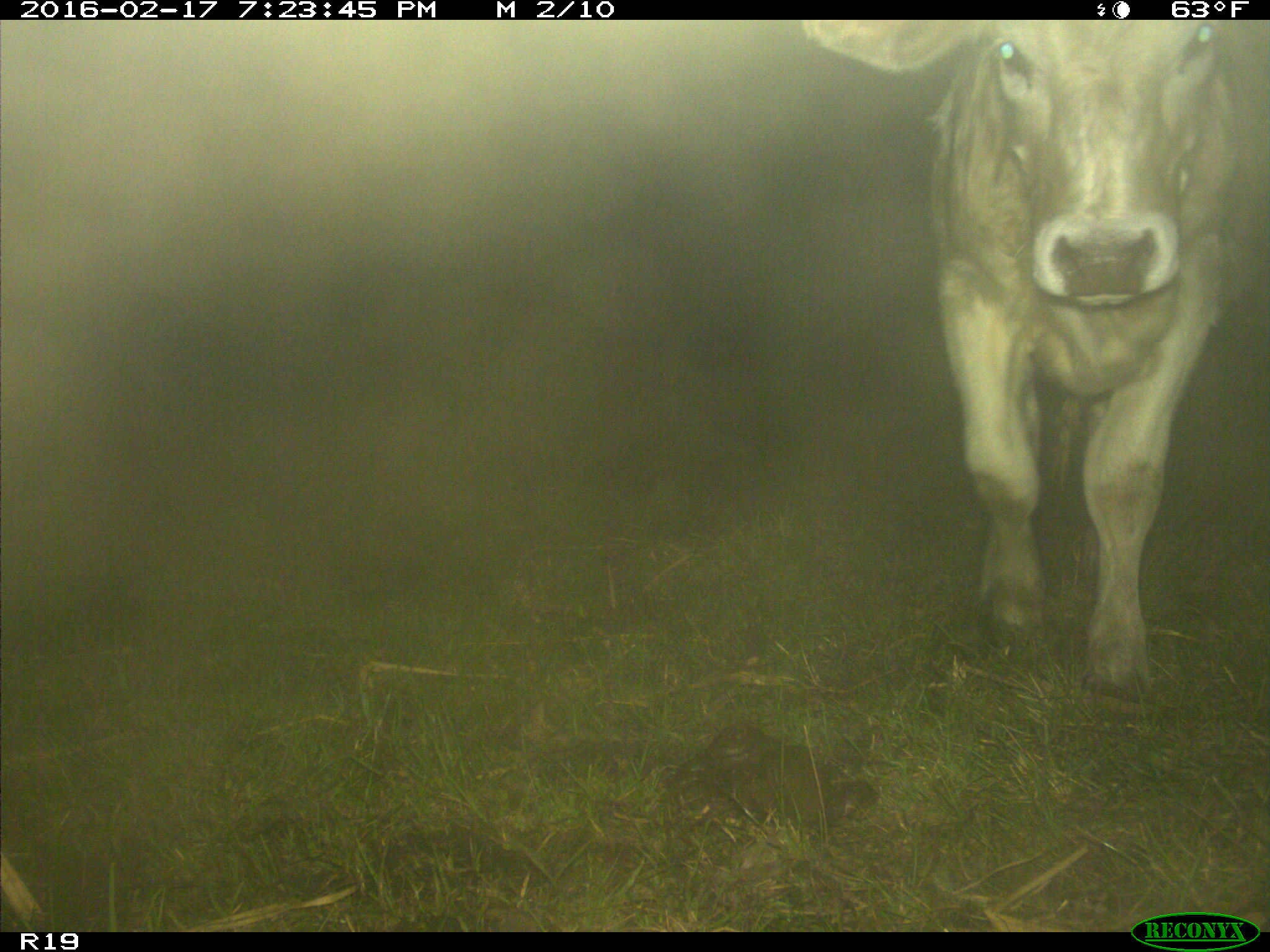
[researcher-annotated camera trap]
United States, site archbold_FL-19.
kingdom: Animalia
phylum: Chordata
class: Mammalia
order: Artiodactyla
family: Bovidae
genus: Bos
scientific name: Bos taurus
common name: domestic cow